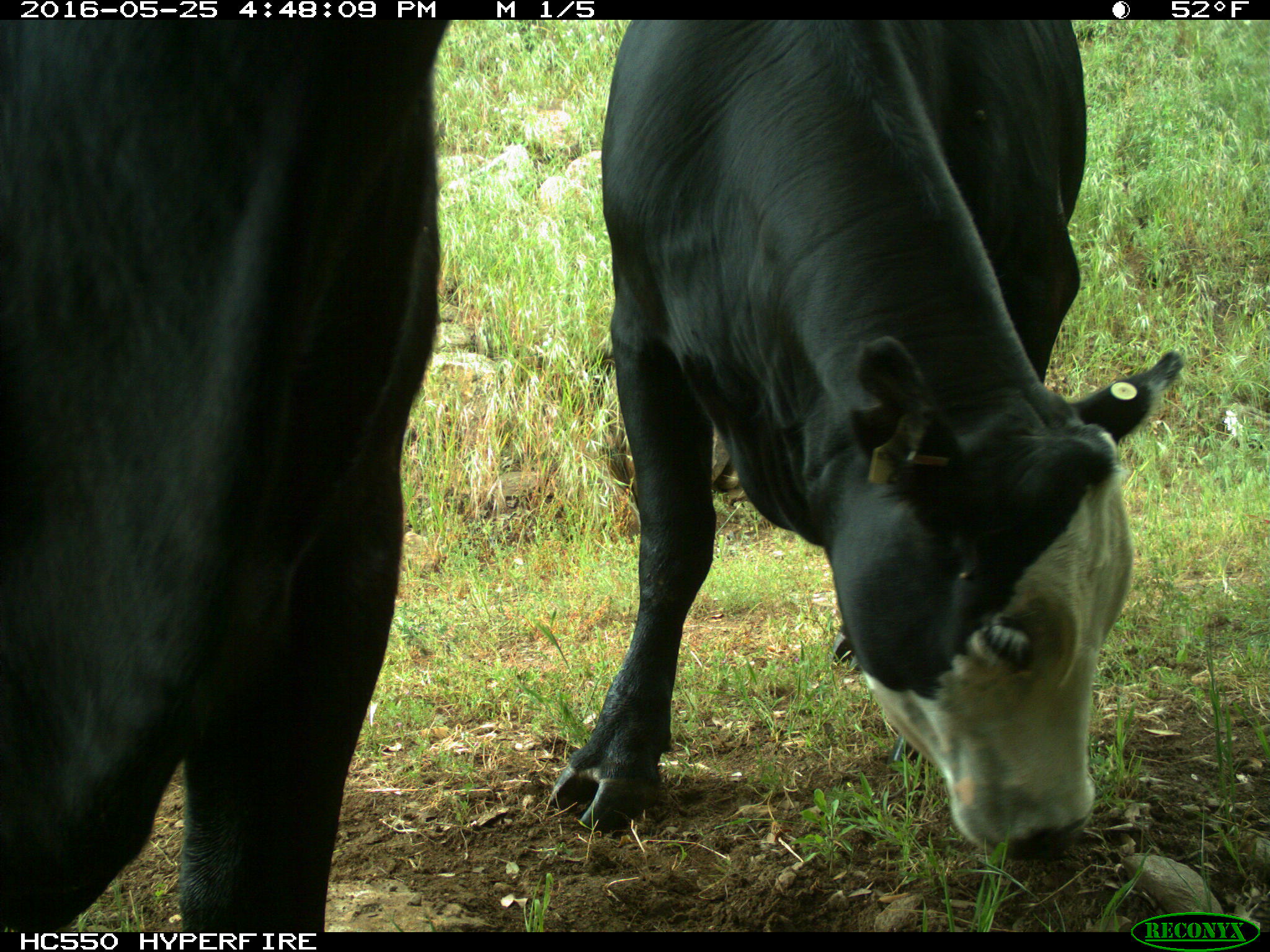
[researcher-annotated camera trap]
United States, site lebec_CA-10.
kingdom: Animalia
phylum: Chordata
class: Mammalia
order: Artiodactyla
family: Bovidae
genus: Bos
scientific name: Bos taurus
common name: domestic cow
Bos taurus (domestic cow).